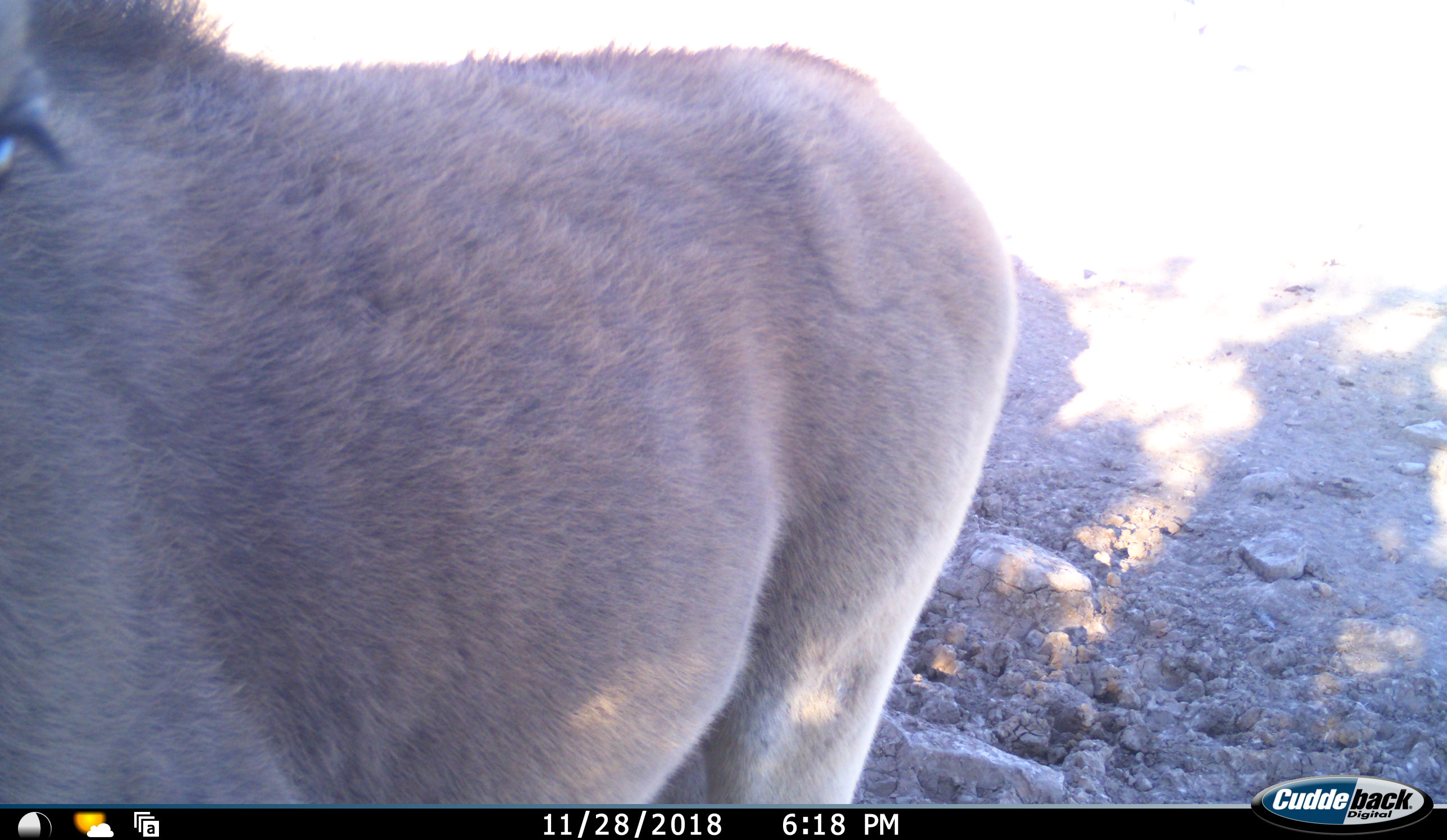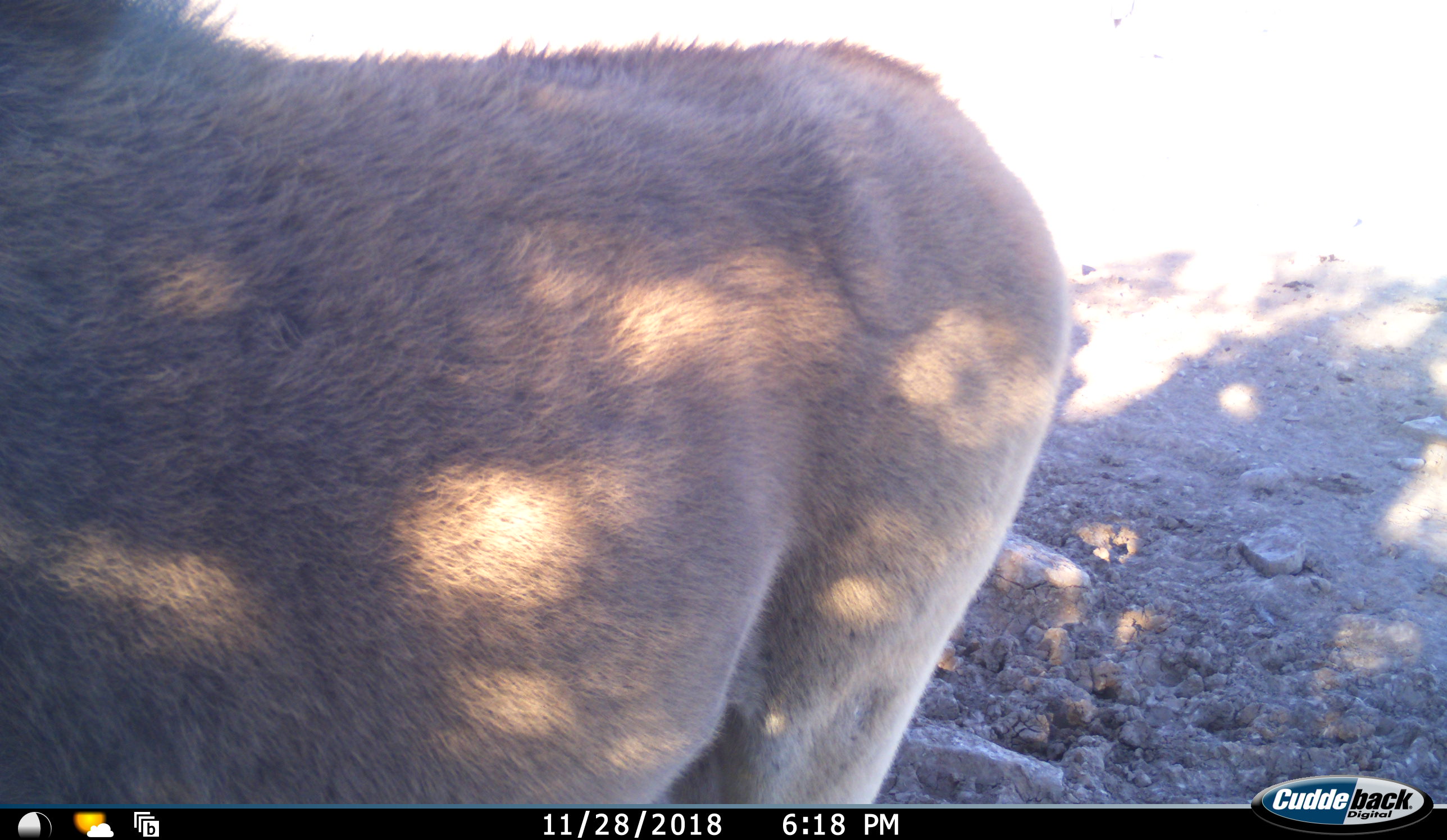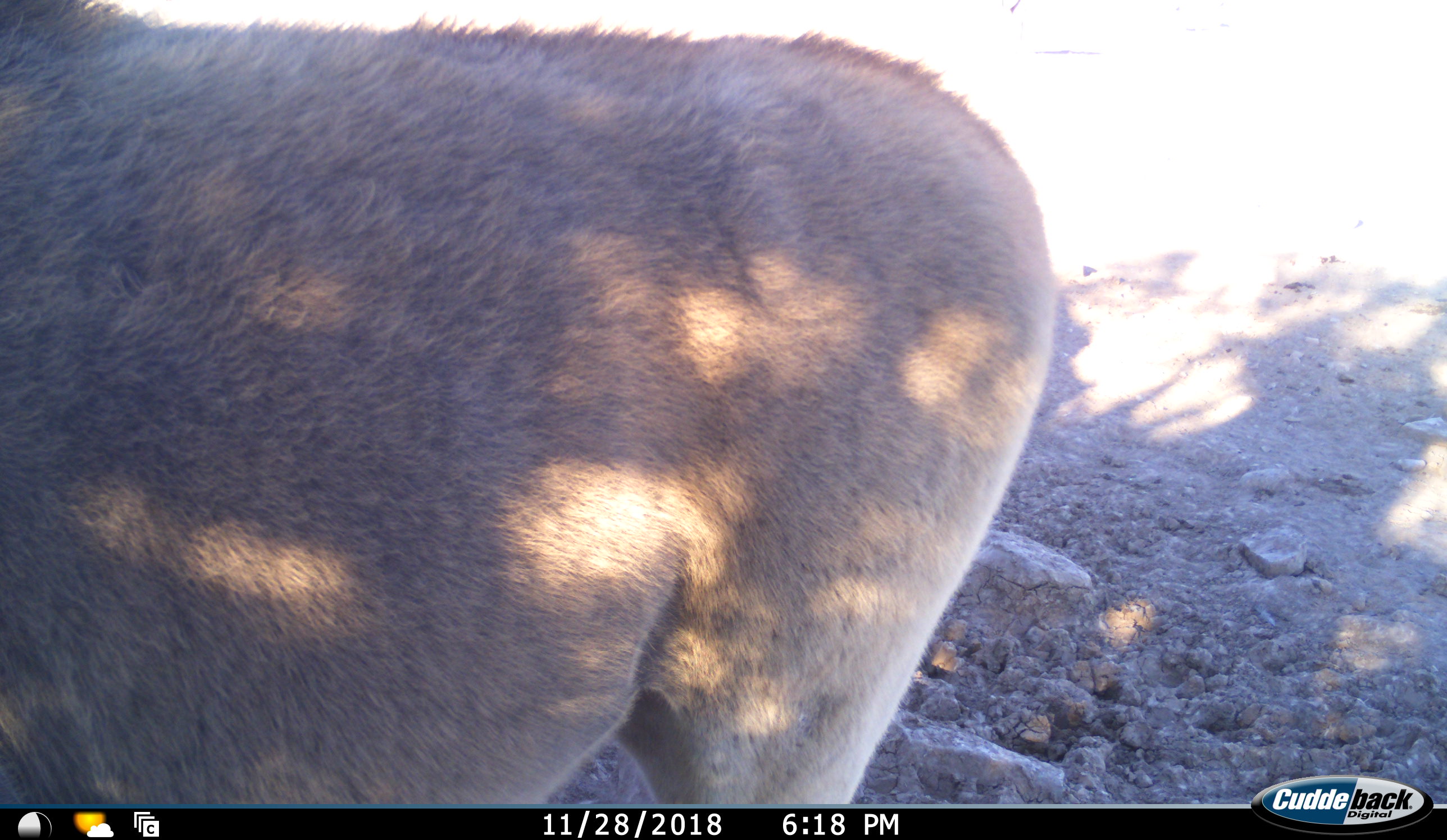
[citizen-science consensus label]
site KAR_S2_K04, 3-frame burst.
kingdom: Animalia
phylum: Chordata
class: Mammalia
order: Artiodactyla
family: Bovidae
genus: Tragelaphus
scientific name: Tragelaphus oryx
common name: eland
Eland (Tragelaphus oryx), count 1. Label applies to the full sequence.